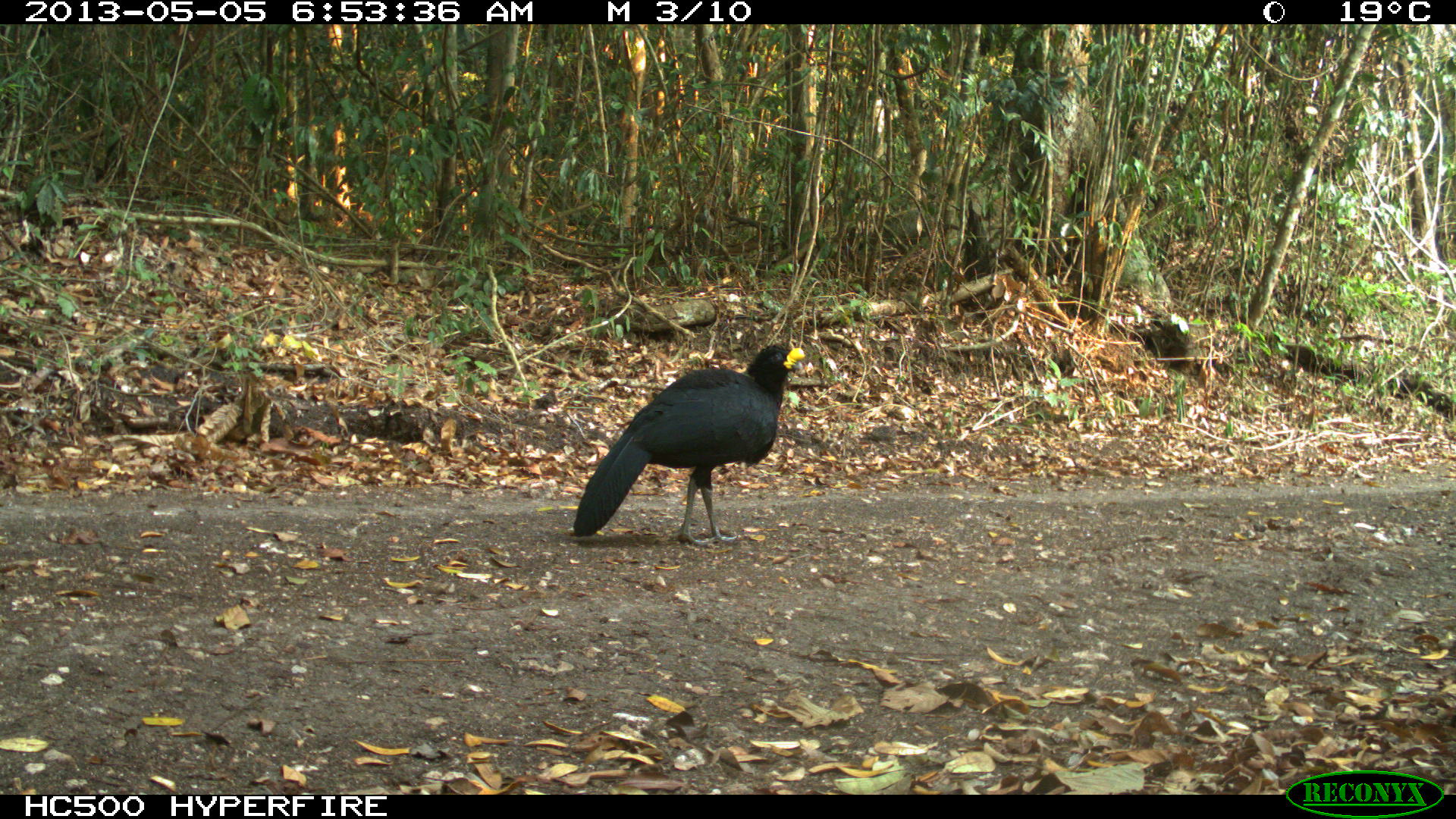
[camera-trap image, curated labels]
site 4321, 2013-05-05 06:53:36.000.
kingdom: Animalia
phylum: Chordata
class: Aves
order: Galliformes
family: Cracidae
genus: Crax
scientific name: Crax rubra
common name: great curassow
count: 2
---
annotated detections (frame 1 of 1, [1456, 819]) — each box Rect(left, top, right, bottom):
crax rubra: Rect(571, 342, 806, 546)